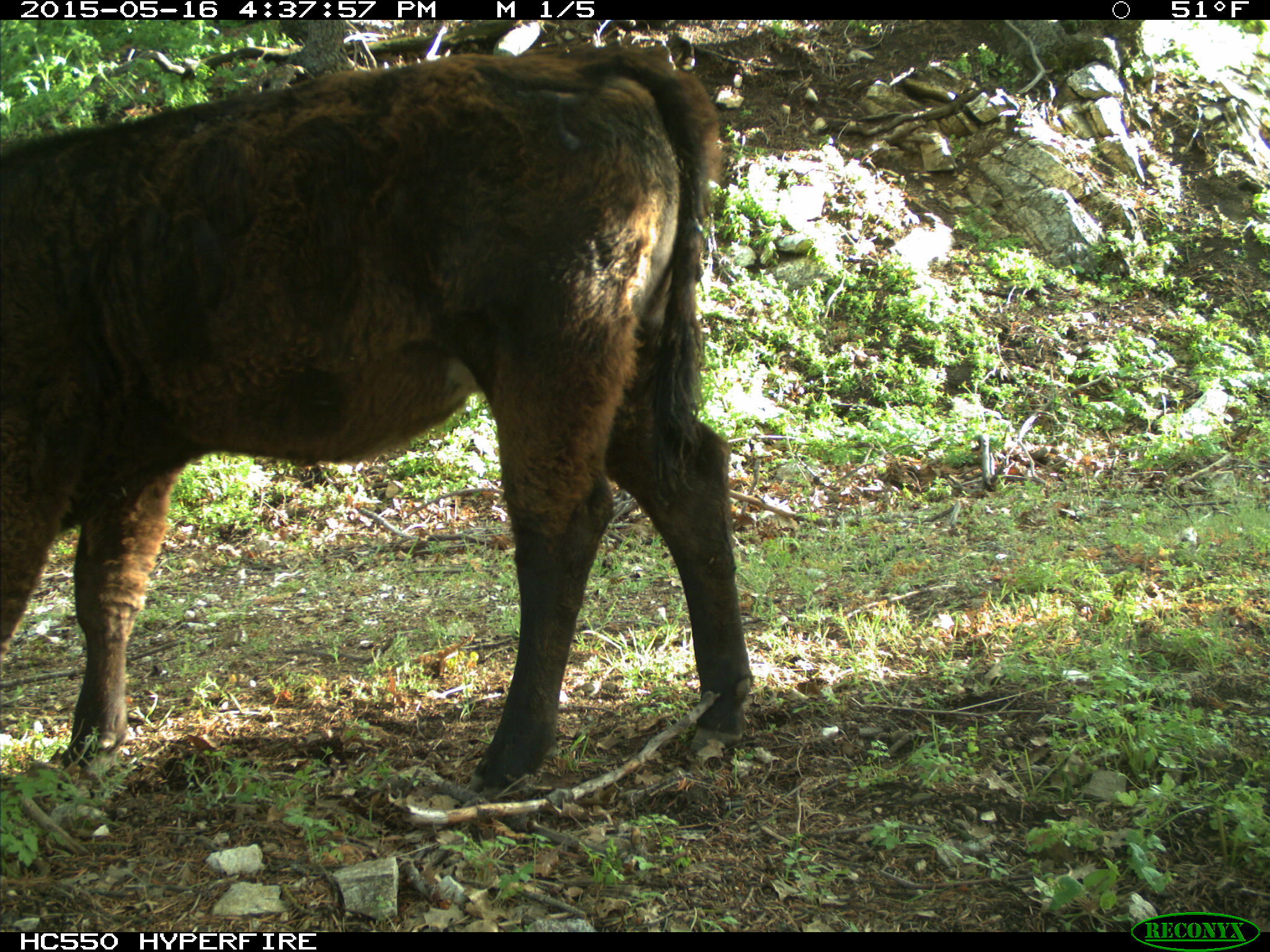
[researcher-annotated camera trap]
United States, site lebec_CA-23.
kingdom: Animalia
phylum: Chordata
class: Mammalia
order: Artiodactyla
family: Bovidae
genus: Bos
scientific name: Bos taurus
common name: domestic cow